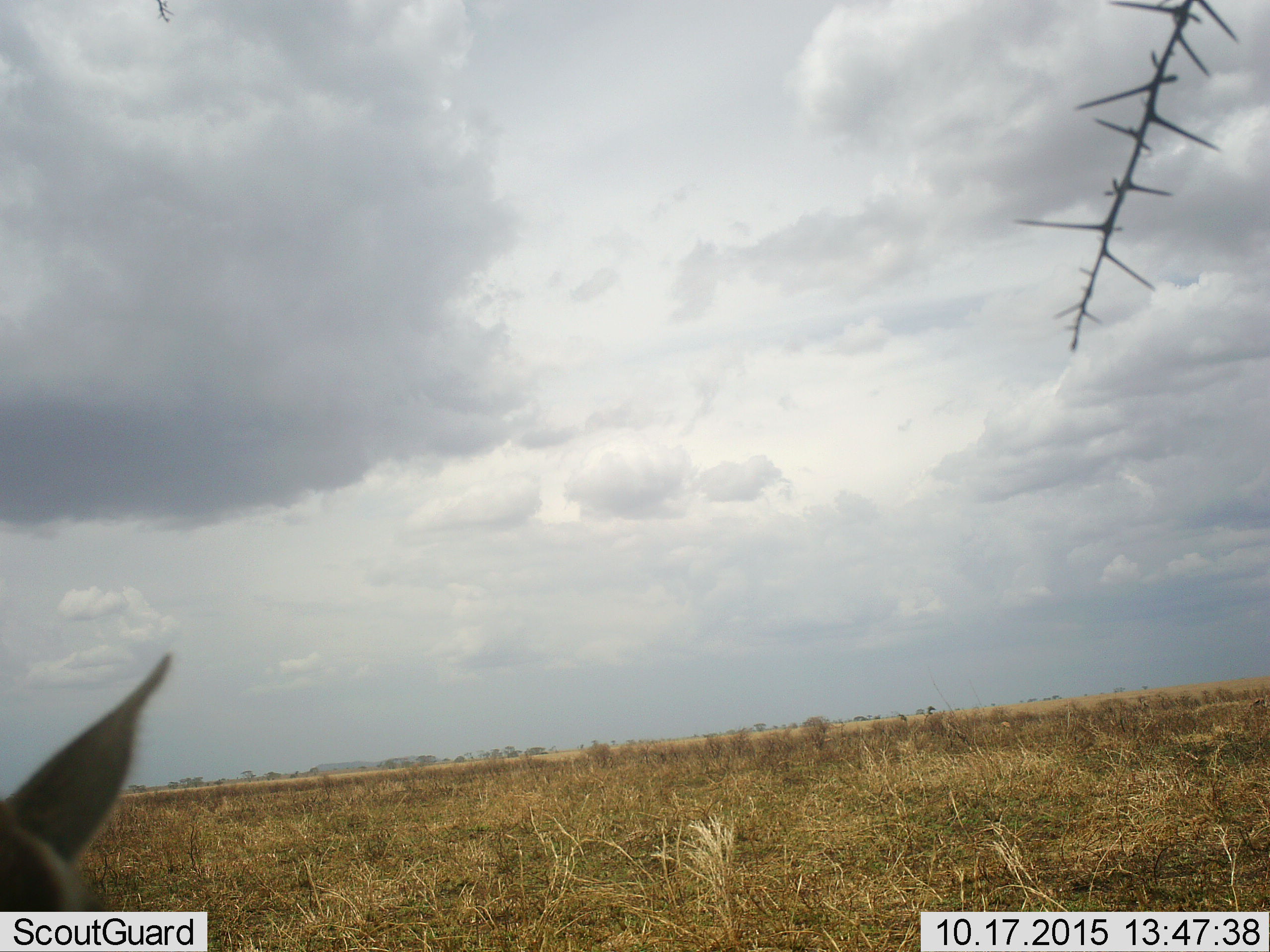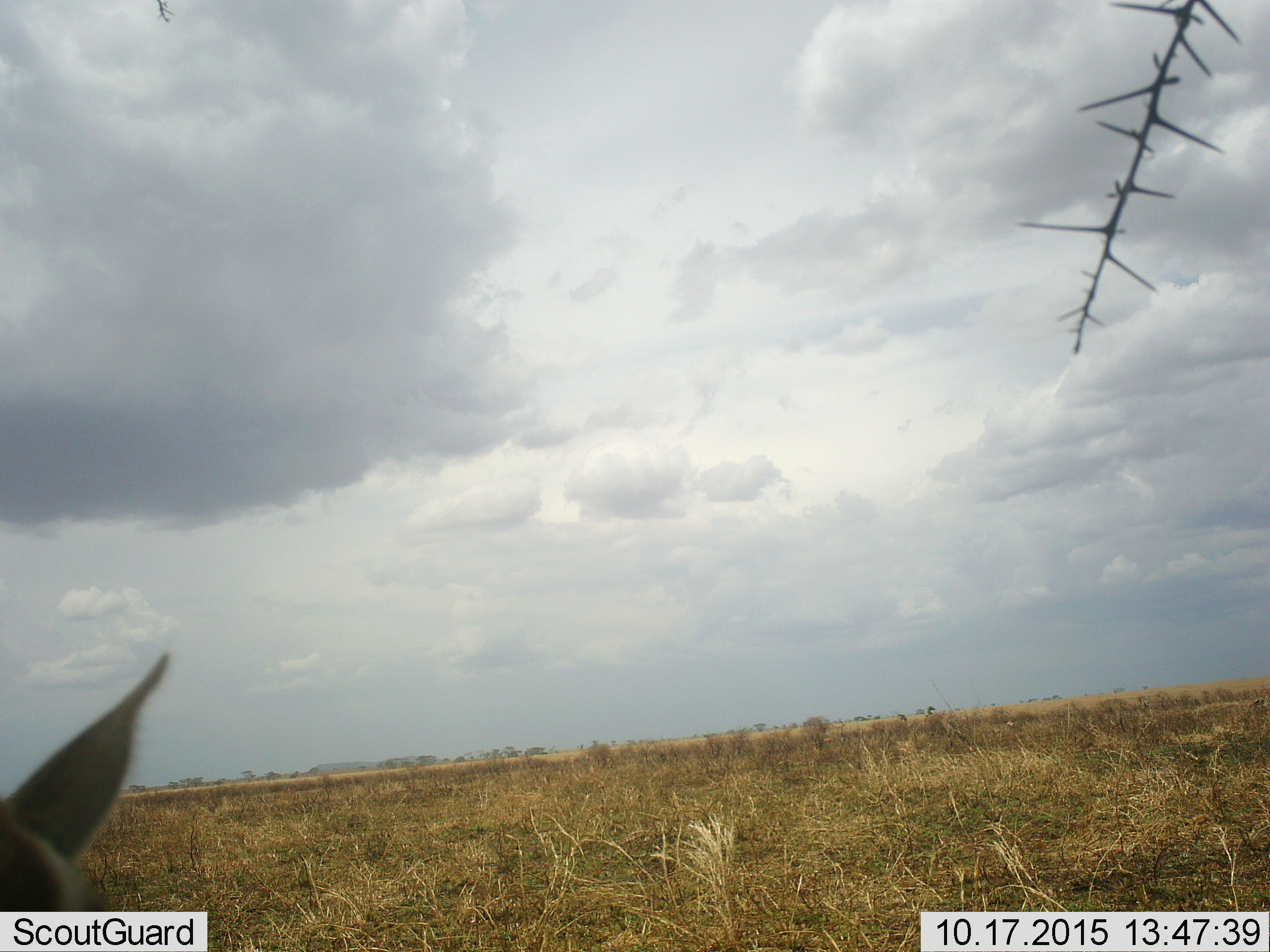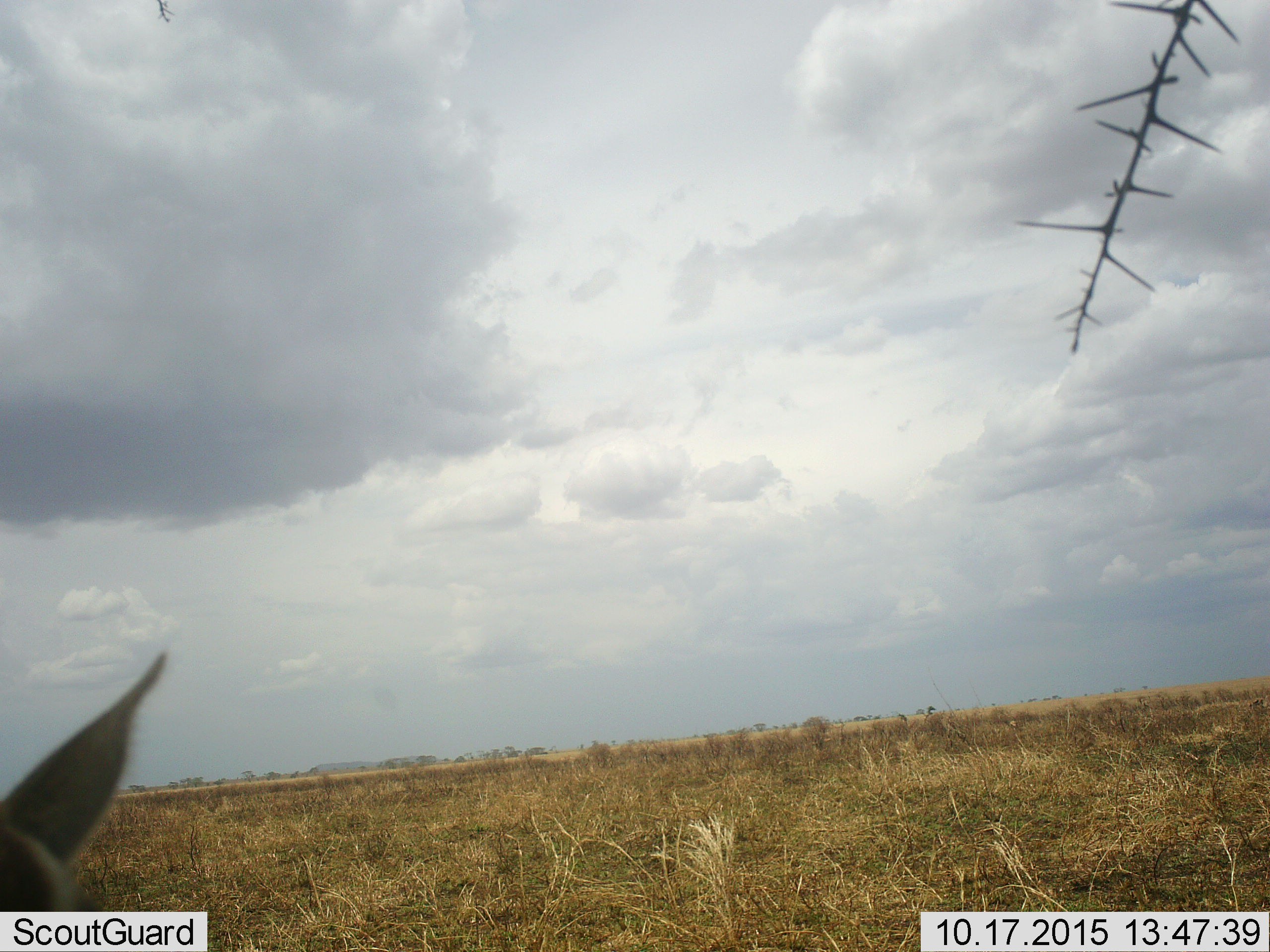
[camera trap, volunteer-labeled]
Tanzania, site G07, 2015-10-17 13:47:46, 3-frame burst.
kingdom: Animalia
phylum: Chordata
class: Mammalia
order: Artiodactyla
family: Bovidae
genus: Eudorcas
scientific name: Eudorcas thomsonii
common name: thomson's gazelle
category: gazellethomsons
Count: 1.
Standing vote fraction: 80%.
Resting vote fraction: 20%.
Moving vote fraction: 0%.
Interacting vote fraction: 0%.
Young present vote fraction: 0%.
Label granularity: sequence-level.